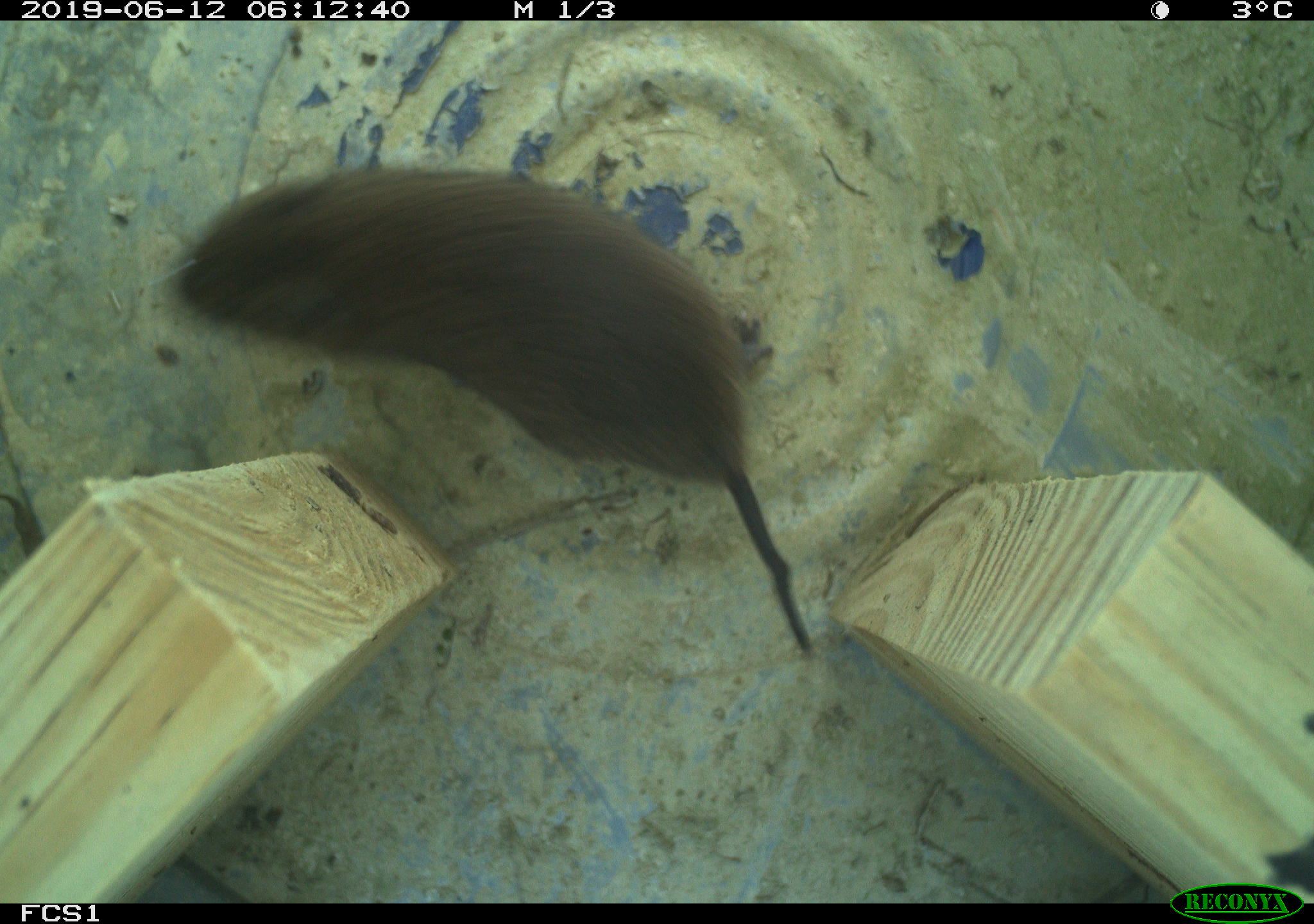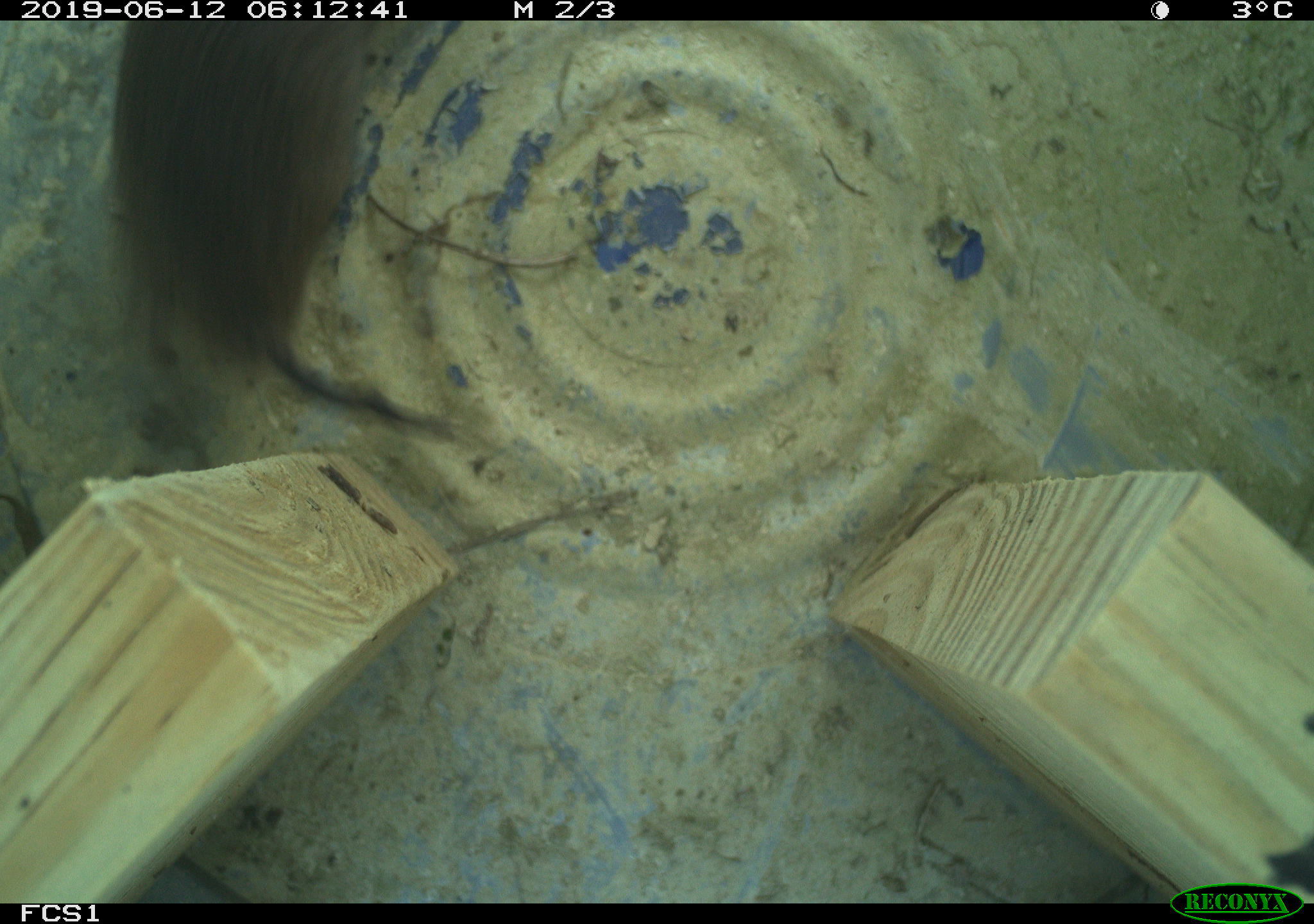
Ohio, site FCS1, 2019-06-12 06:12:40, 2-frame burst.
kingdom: Animalia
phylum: Chordata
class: Mammalia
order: Rodentia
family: Cricetidae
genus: Microtus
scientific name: Microtus pennsylvanicus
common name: meadow vole